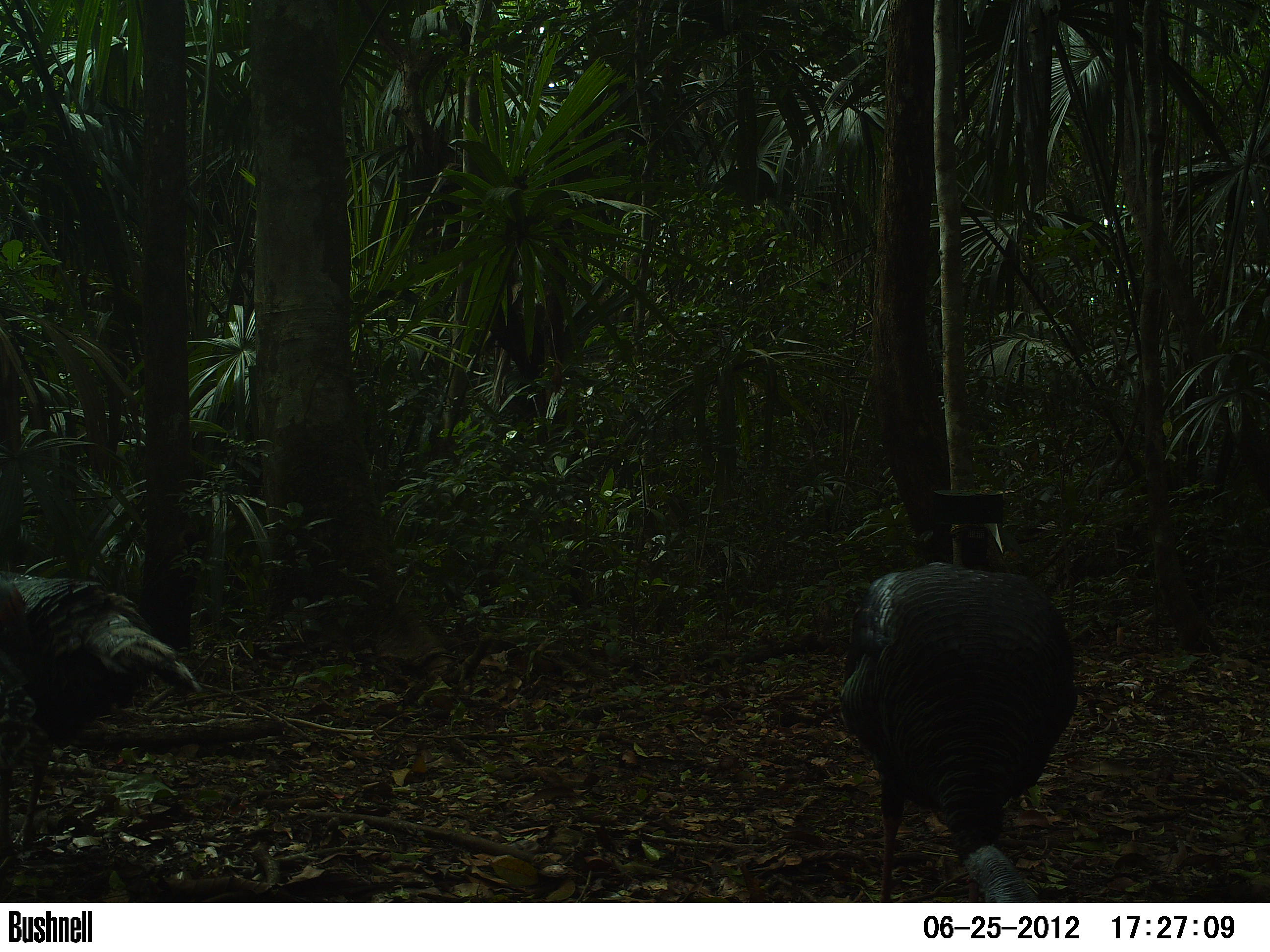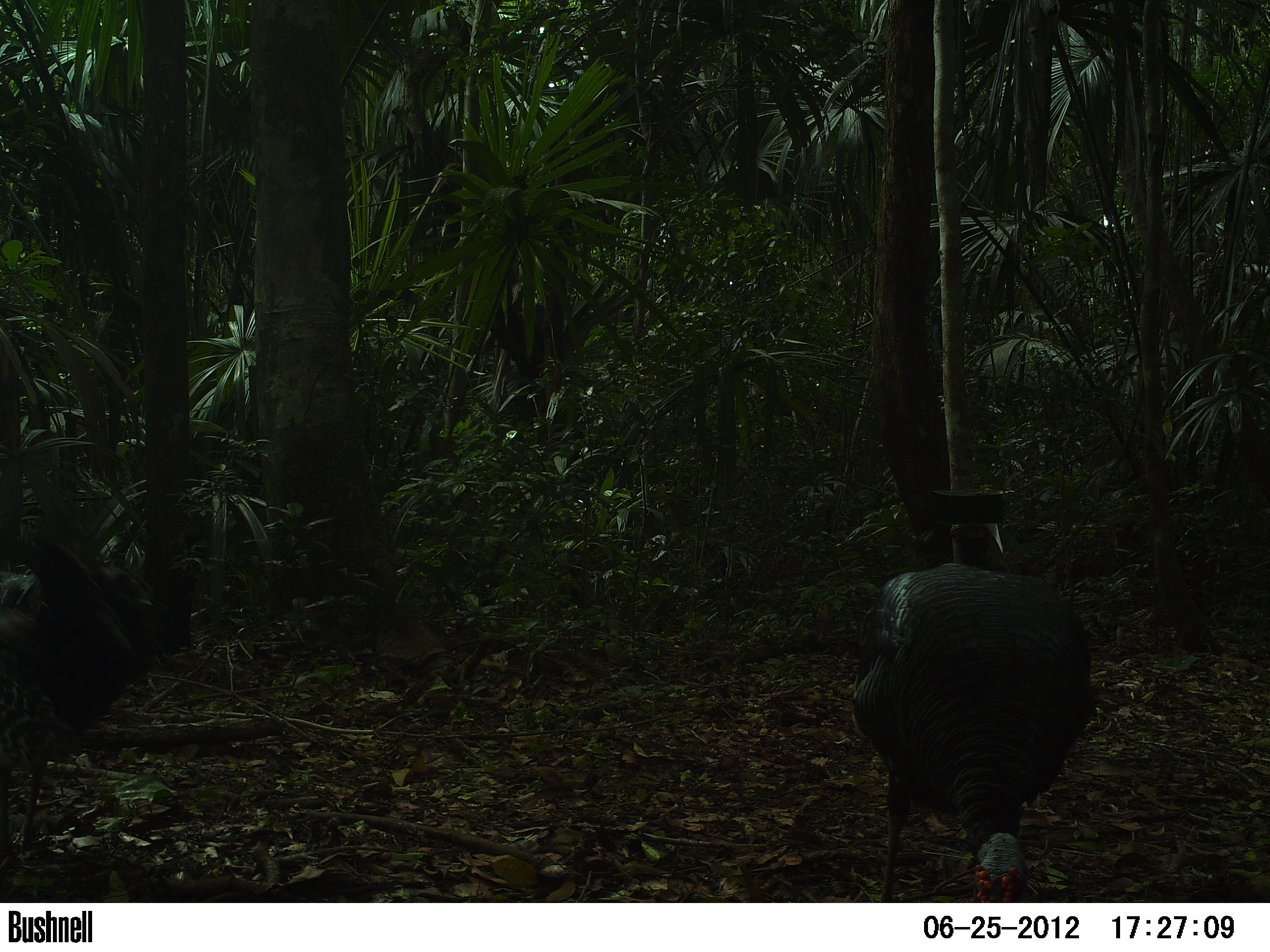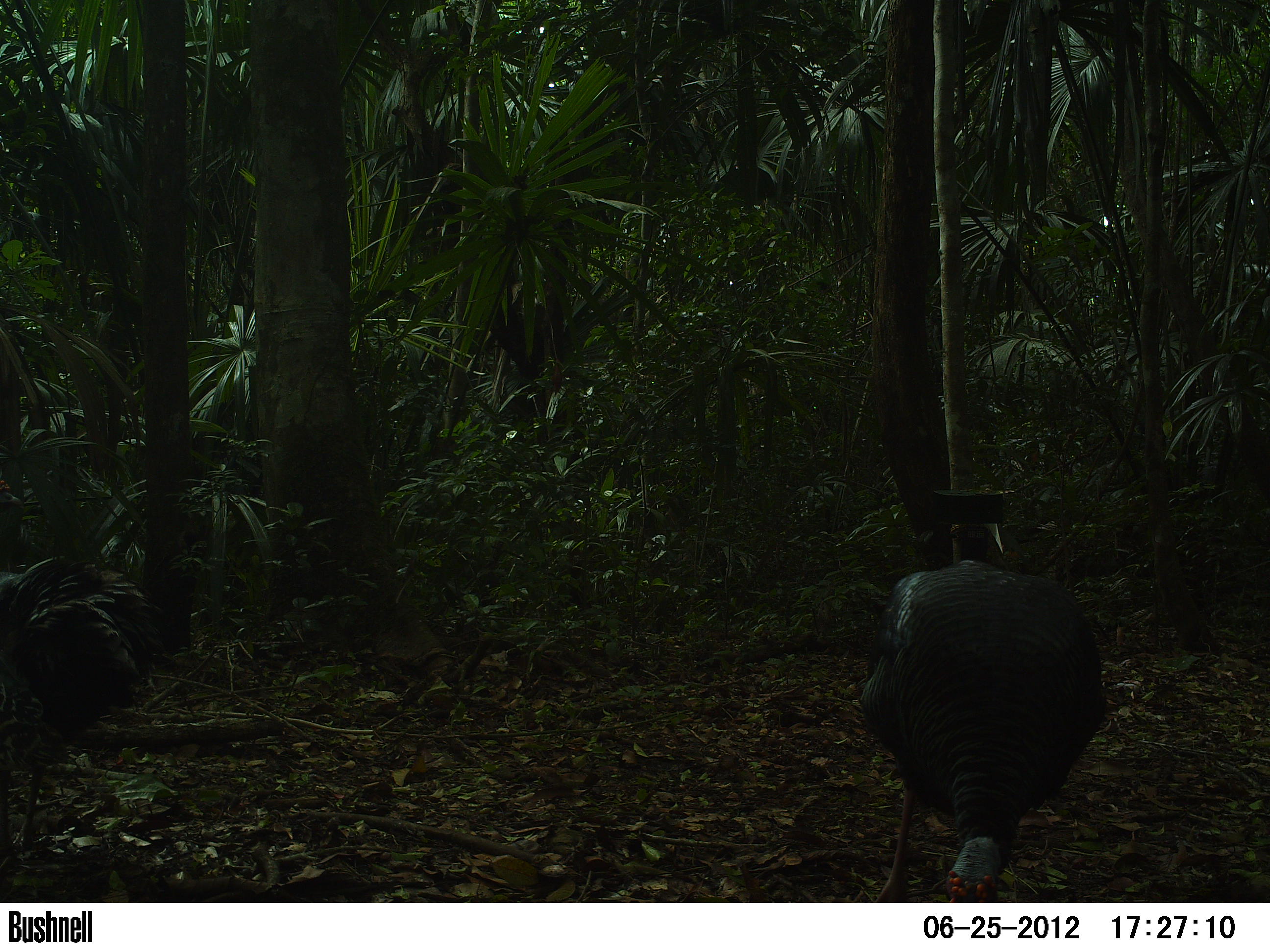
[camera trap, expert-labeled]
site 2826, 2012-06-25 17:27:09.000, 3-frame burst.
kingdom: Animalia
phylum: Chordata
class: Aves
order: Galliformes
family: Phasianidae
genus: Meleagris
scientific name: Meleagris ocellata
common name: ocellated turkey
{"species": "Meleagris ocellata (ocellated turkey)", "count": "9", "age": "adult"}